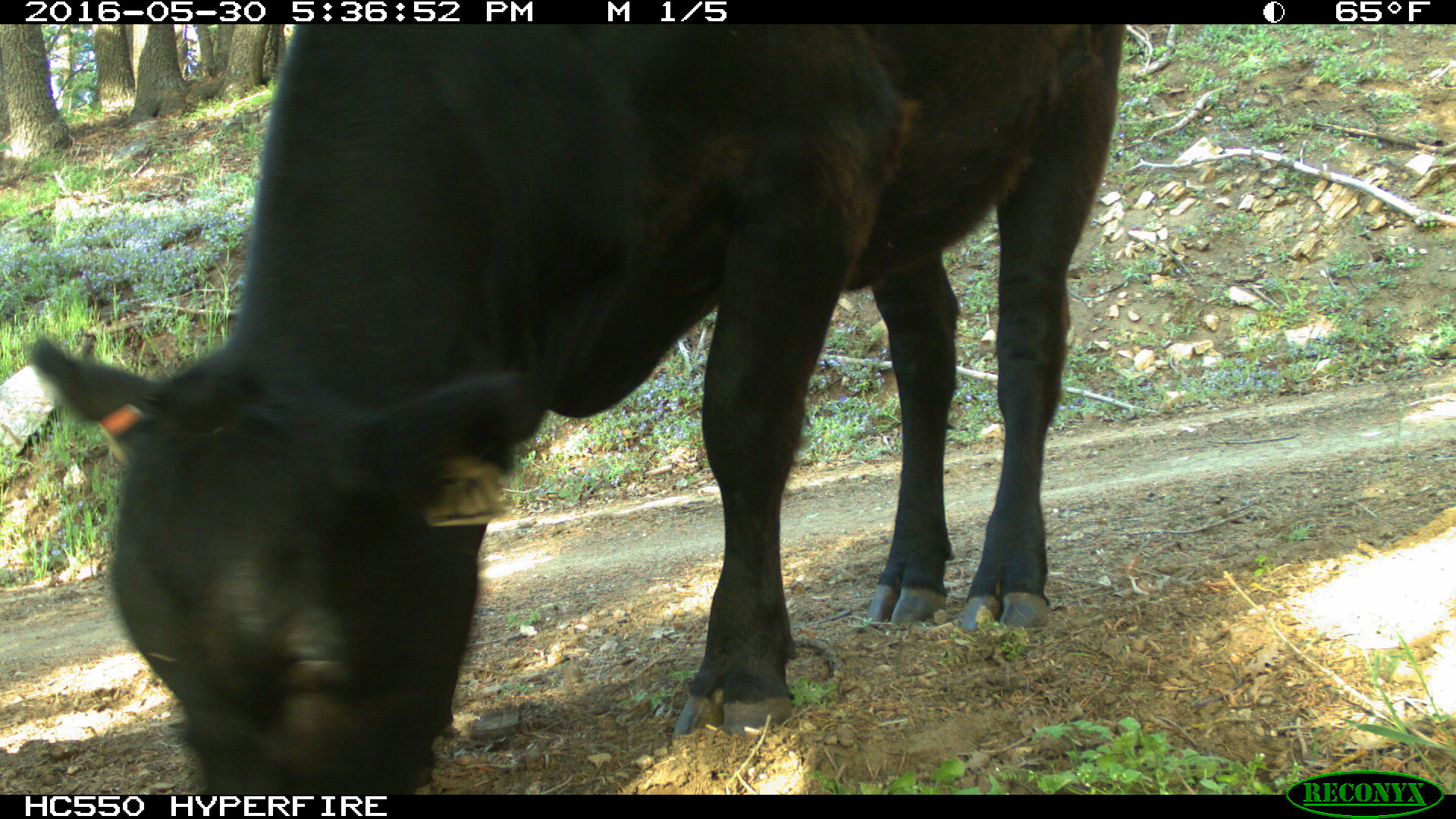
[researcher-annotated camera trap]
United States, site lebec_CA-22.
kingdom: Animalia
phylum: Chordata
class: Mammalia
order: Artiodactyla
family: Bovidae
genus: Bos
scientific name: Bos taurus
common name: domestic cow